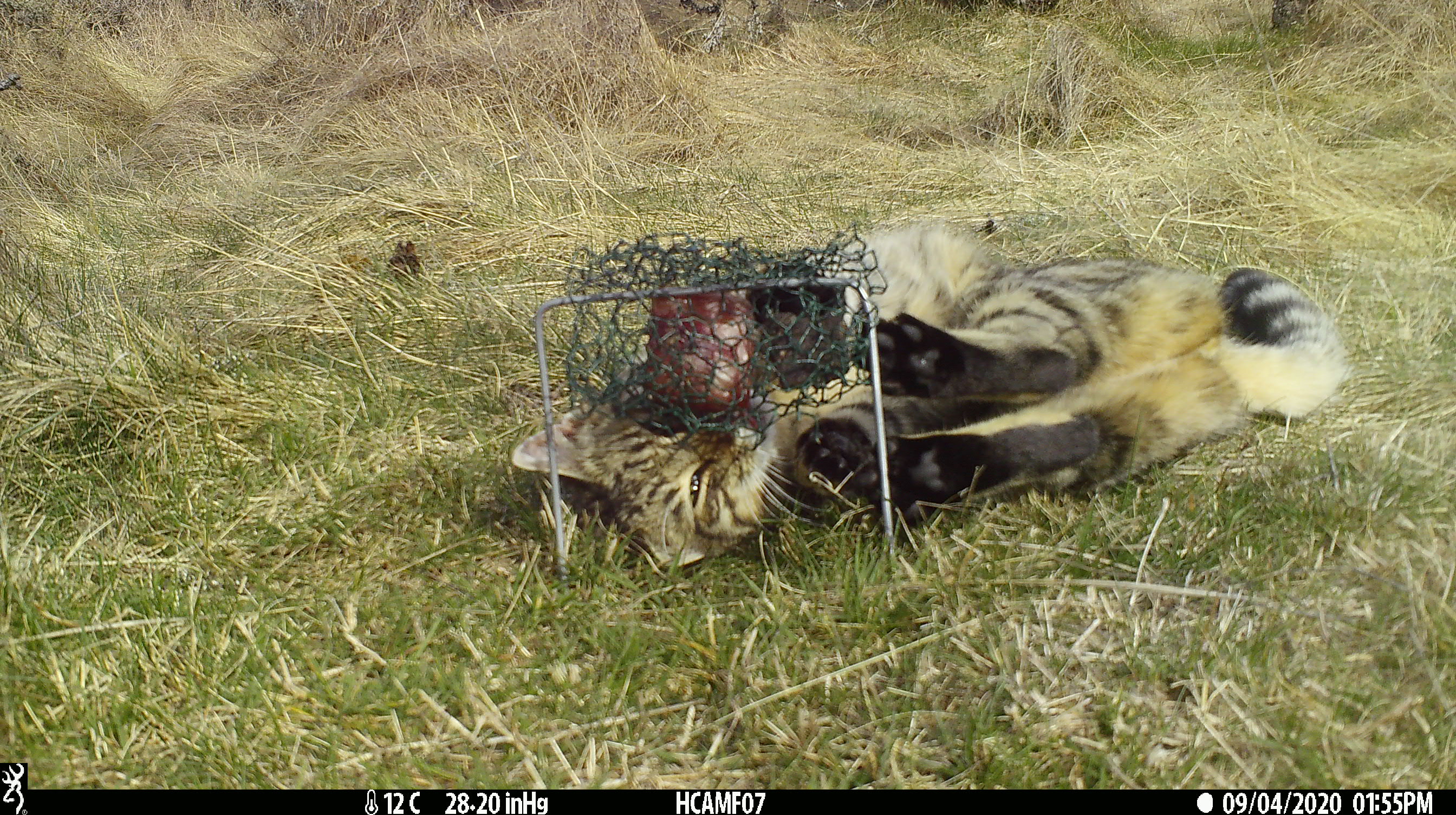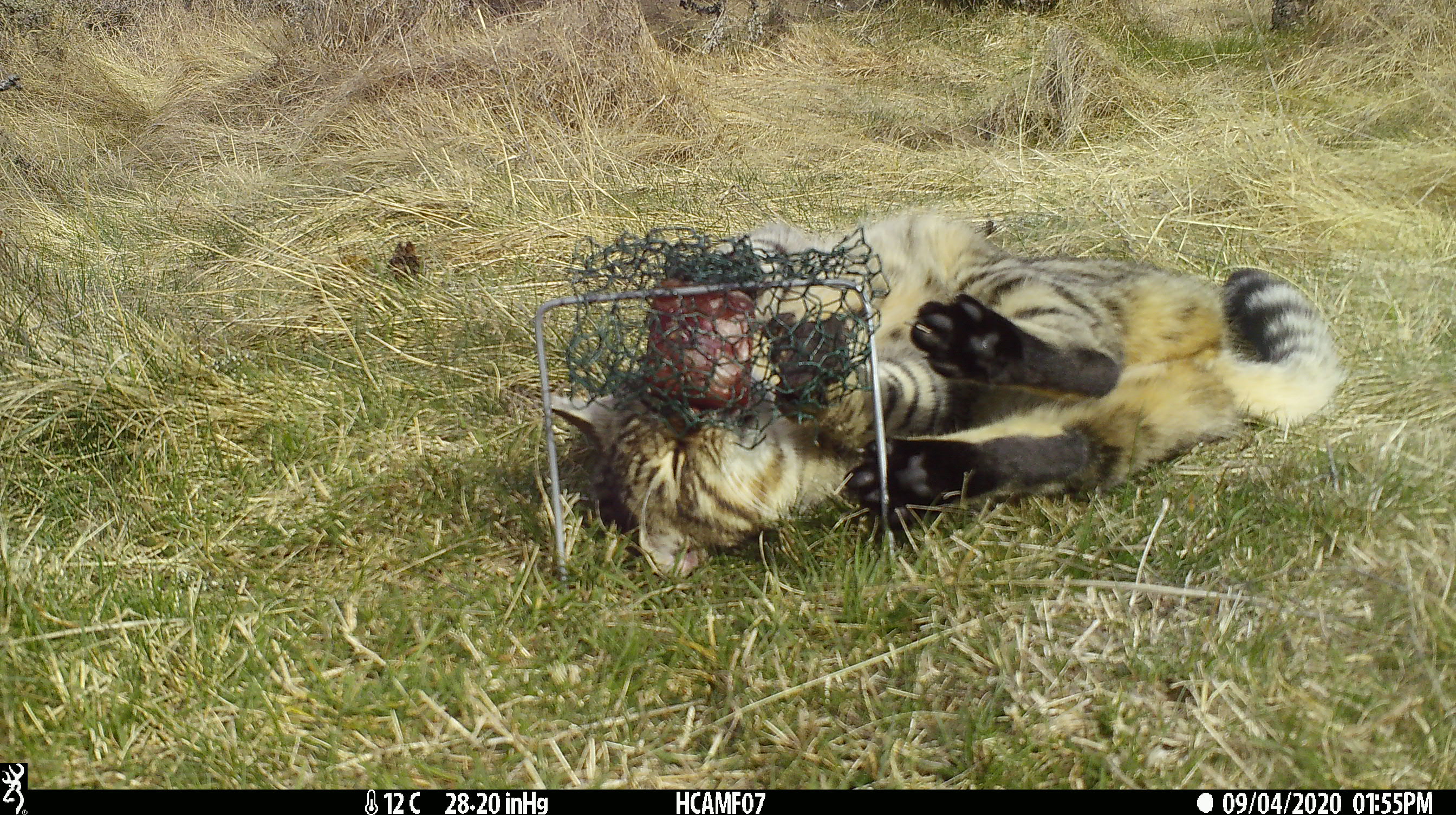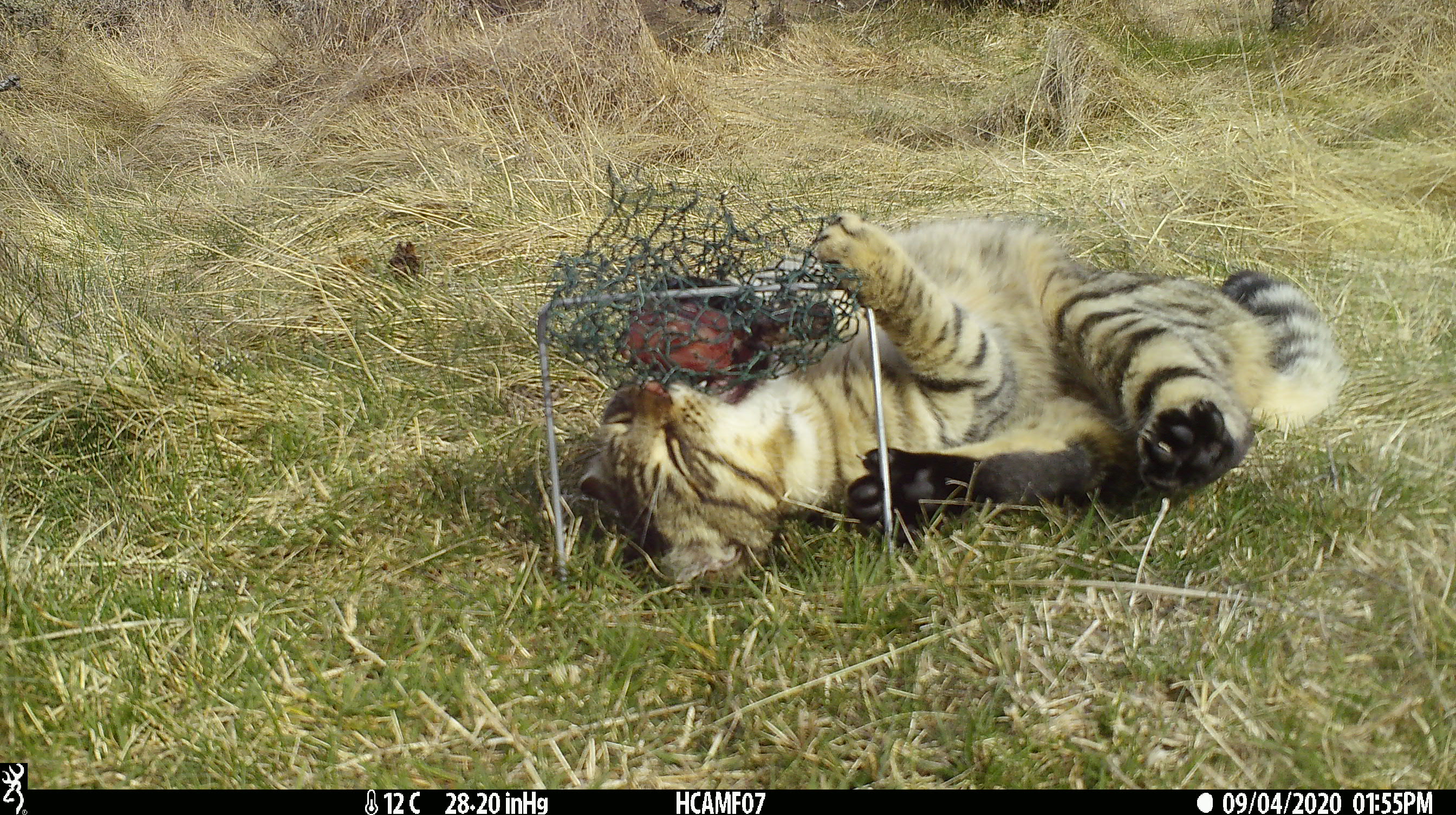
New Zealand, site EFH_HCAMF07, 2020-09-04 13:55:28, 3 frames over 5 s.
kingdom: Animalia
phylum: Chordata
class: Mammalia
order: Carnivora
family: Felidae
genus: Felis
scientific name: Felis catus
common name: domestic cat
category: cat